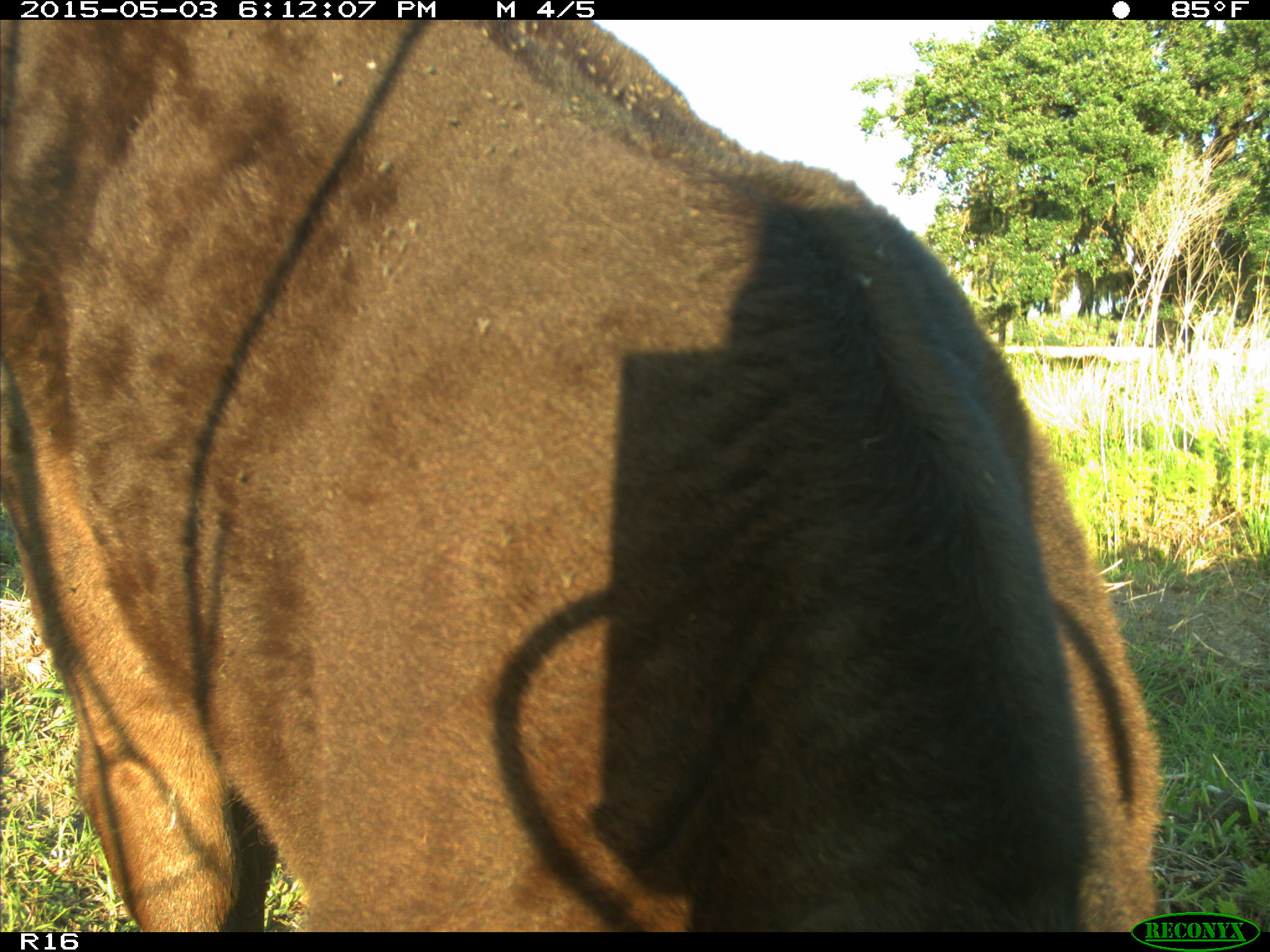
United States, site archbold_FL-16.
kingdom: Animalia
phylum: Chordata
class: Mammalia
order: Artiodactyla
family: Bovidae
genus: Bos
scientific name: Bos taurus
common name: domestic cow